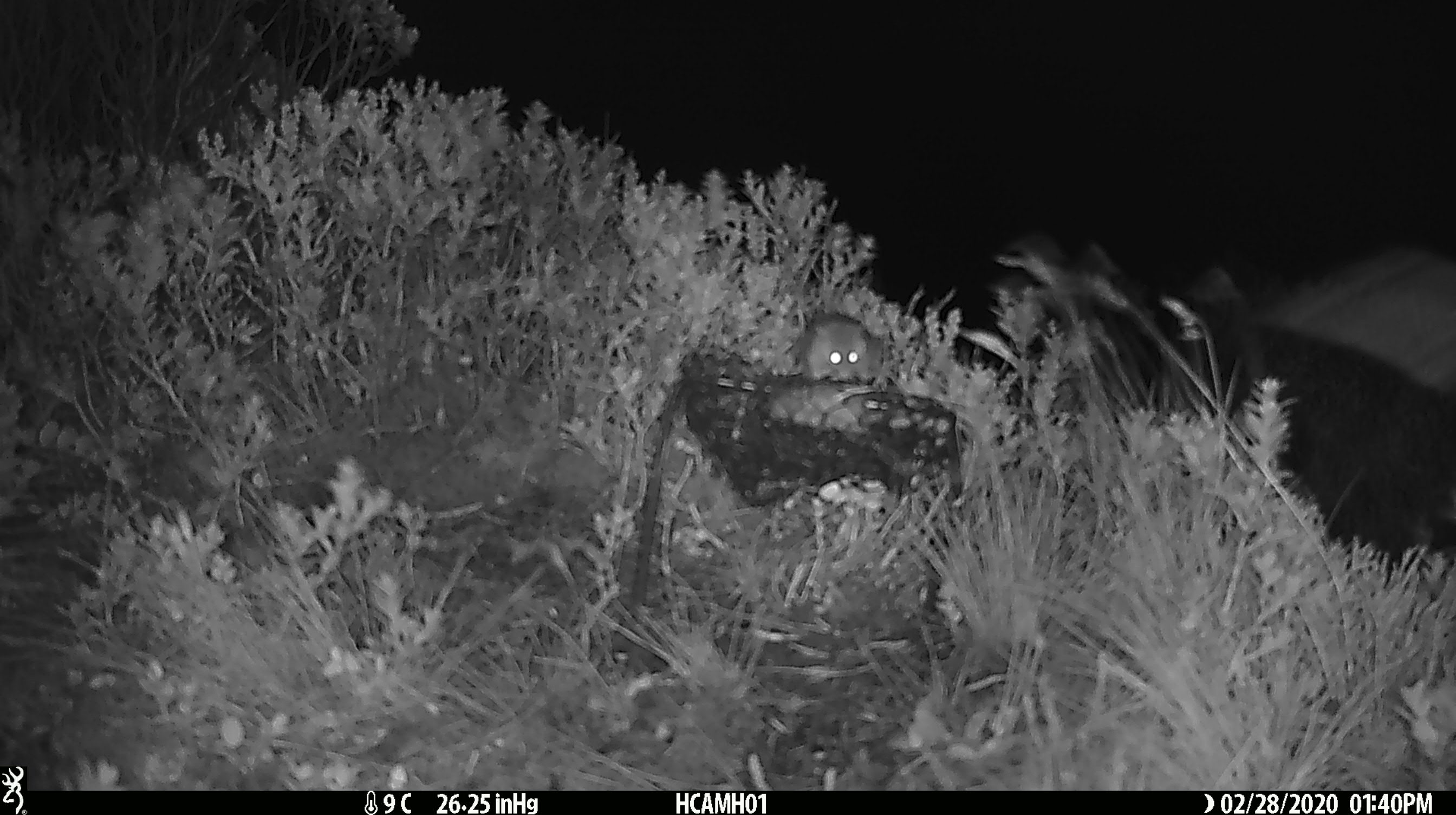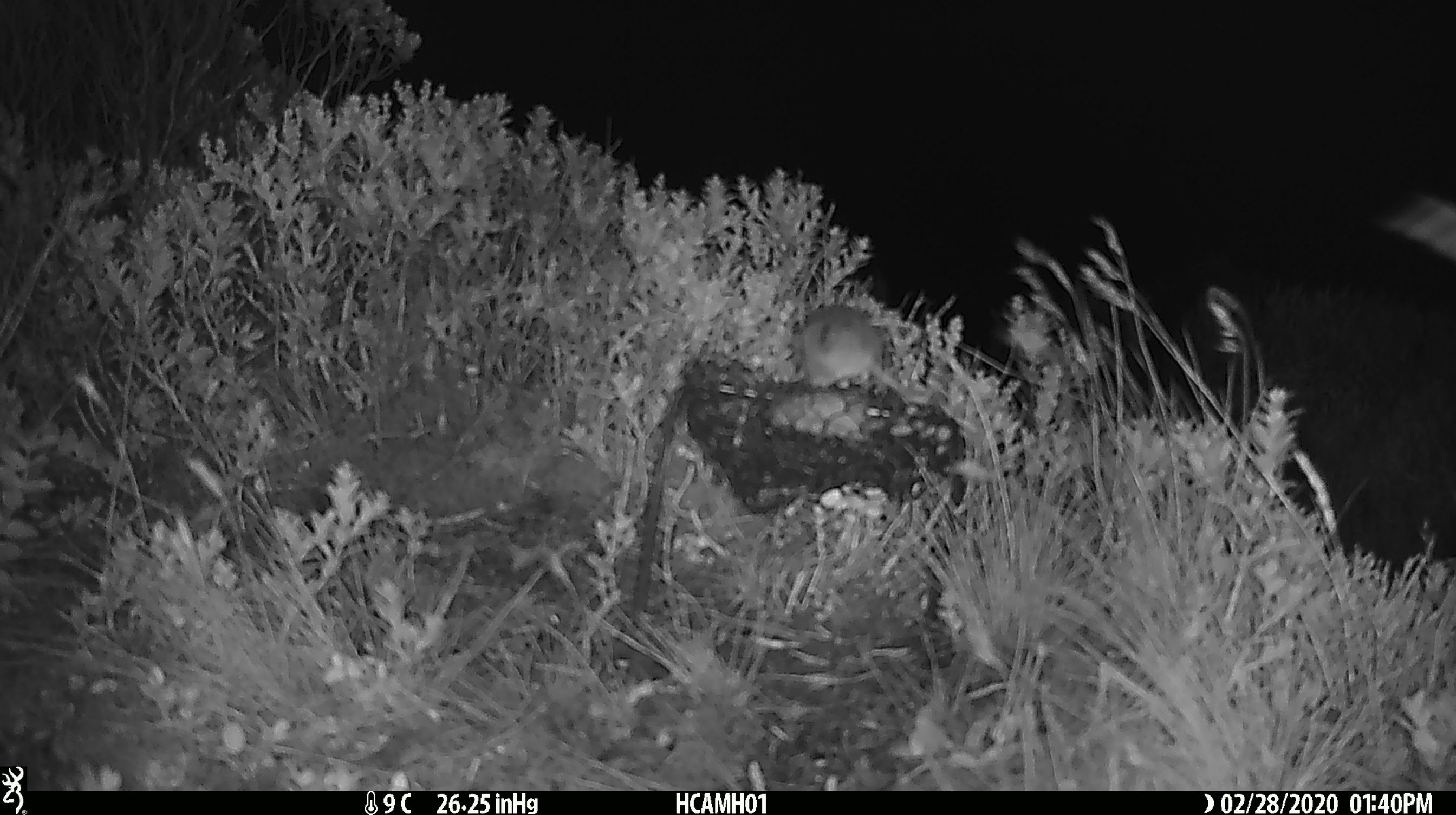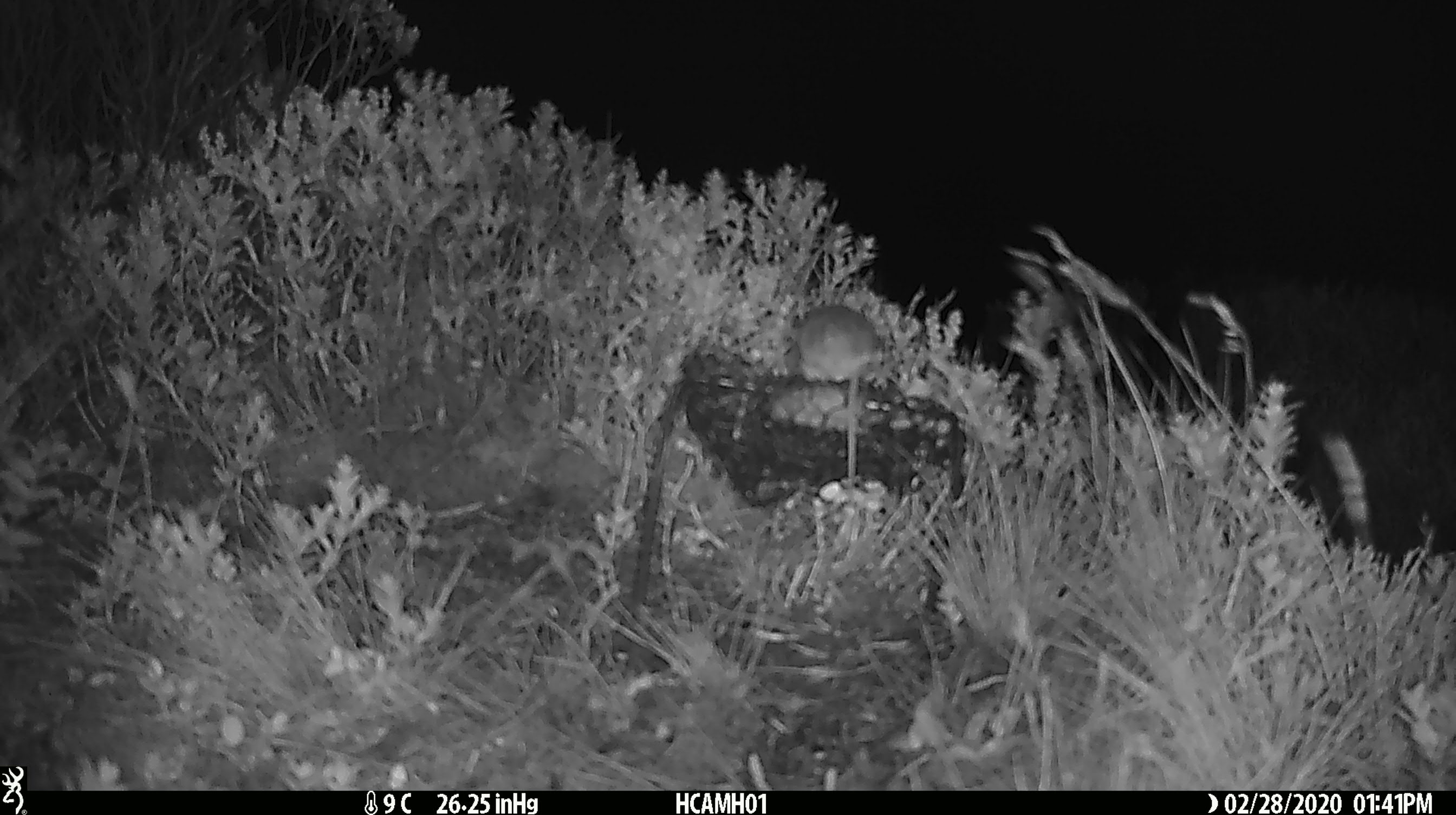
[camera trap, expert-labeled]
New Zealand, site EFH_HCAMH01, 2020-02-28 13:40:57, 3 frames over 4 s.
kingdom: Animalia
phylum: Chordata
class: Mammalia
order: Rodentia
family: Muridae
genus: Mus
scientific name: Mus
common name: mouse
Mouse (Mus).